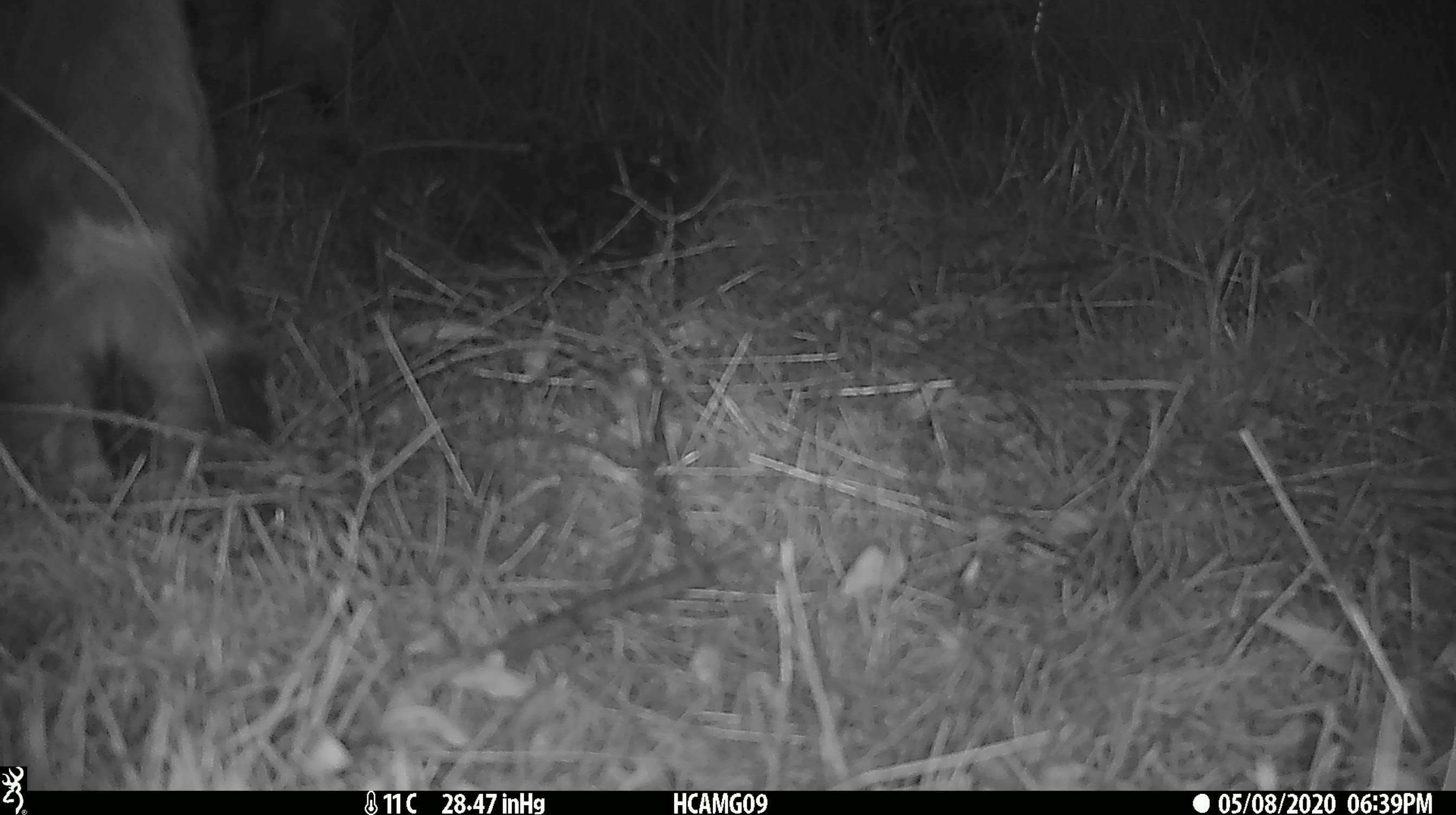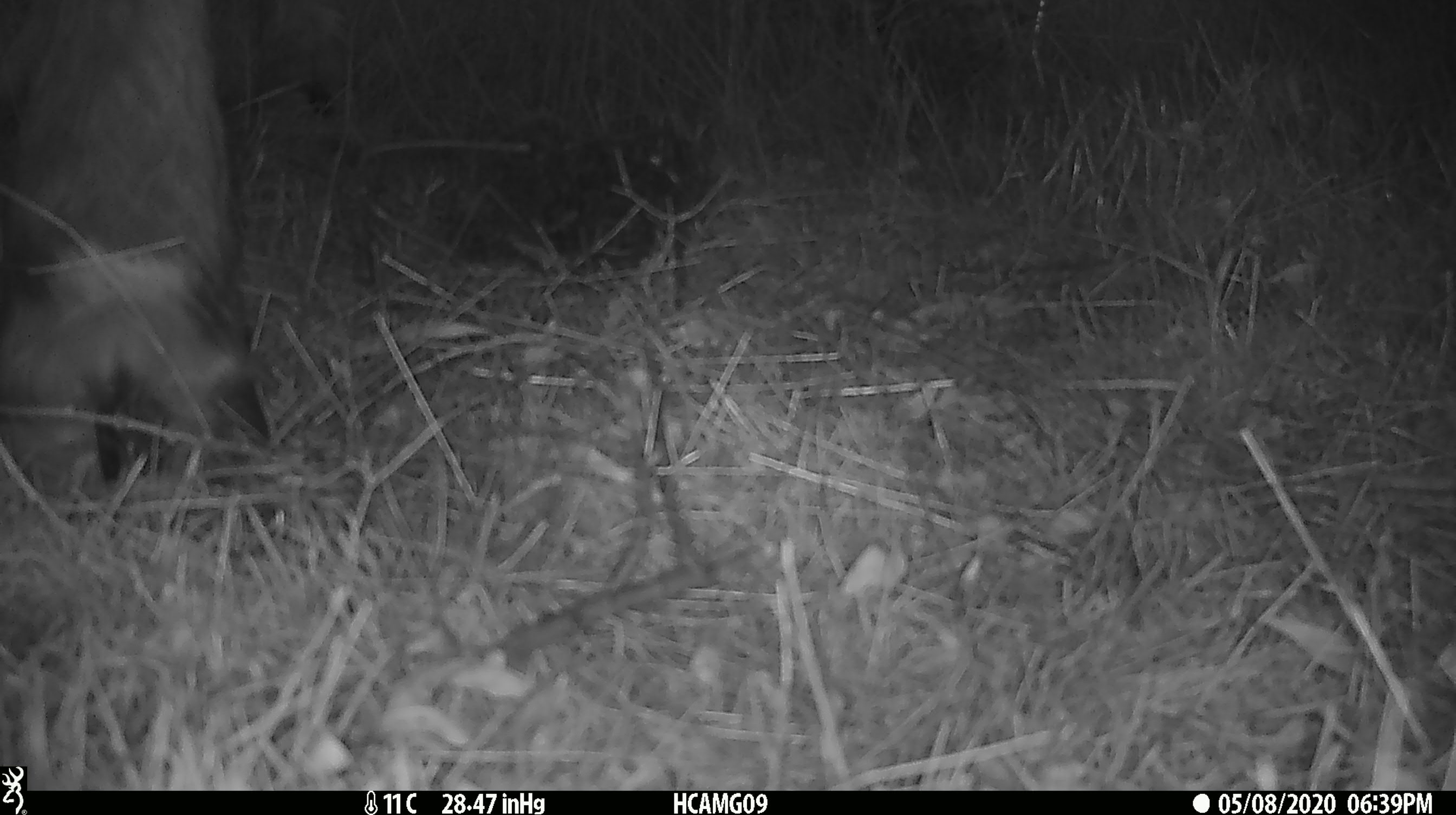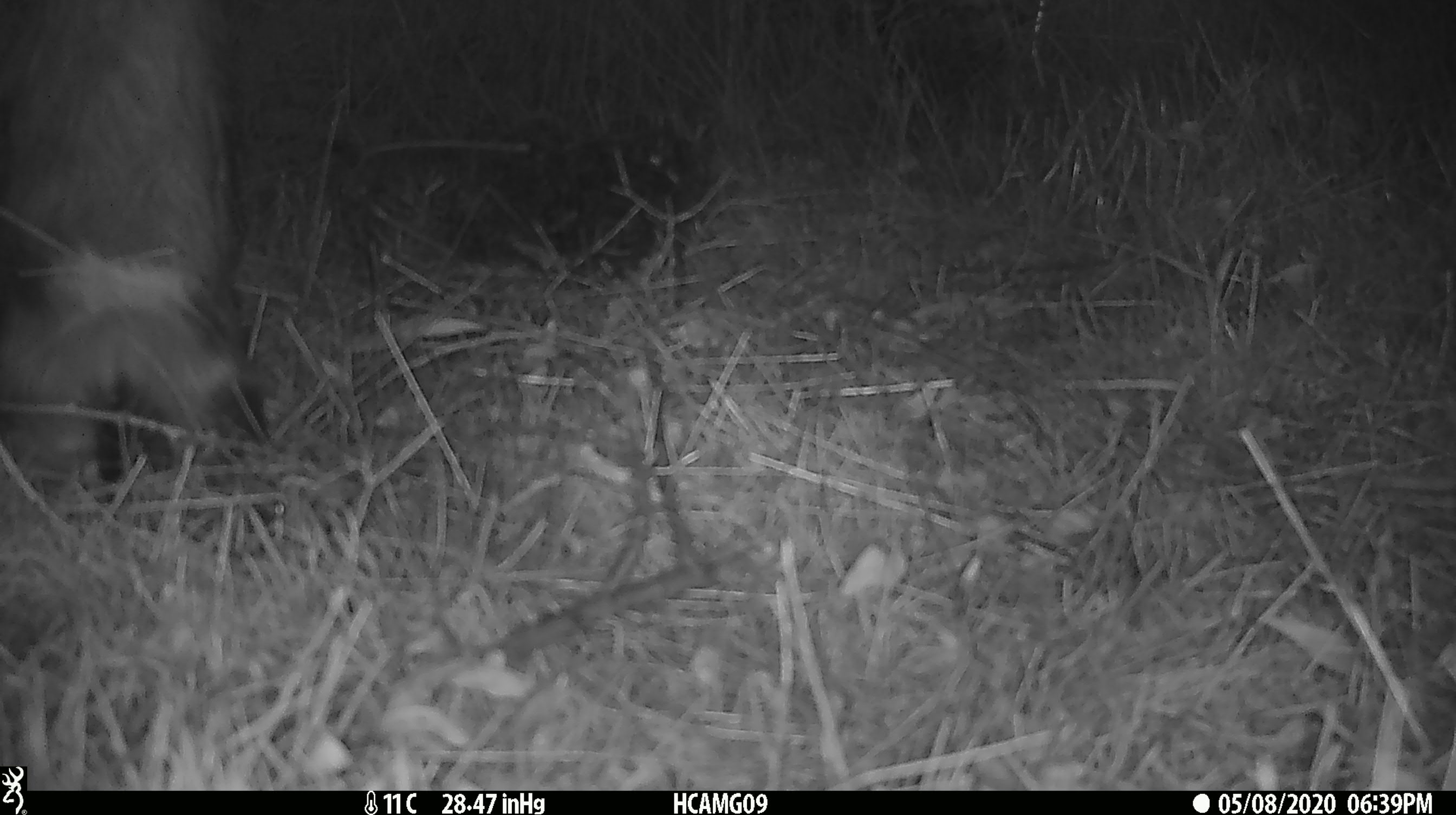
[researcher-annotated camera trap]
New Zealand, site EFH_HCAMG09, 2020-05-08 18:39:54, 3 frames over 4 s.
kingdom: Animalia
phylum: Chordata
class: Mammalia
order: Artiodactyla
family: Bovidae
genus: Bos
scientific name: Bos taurus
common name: domestic cow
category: cow